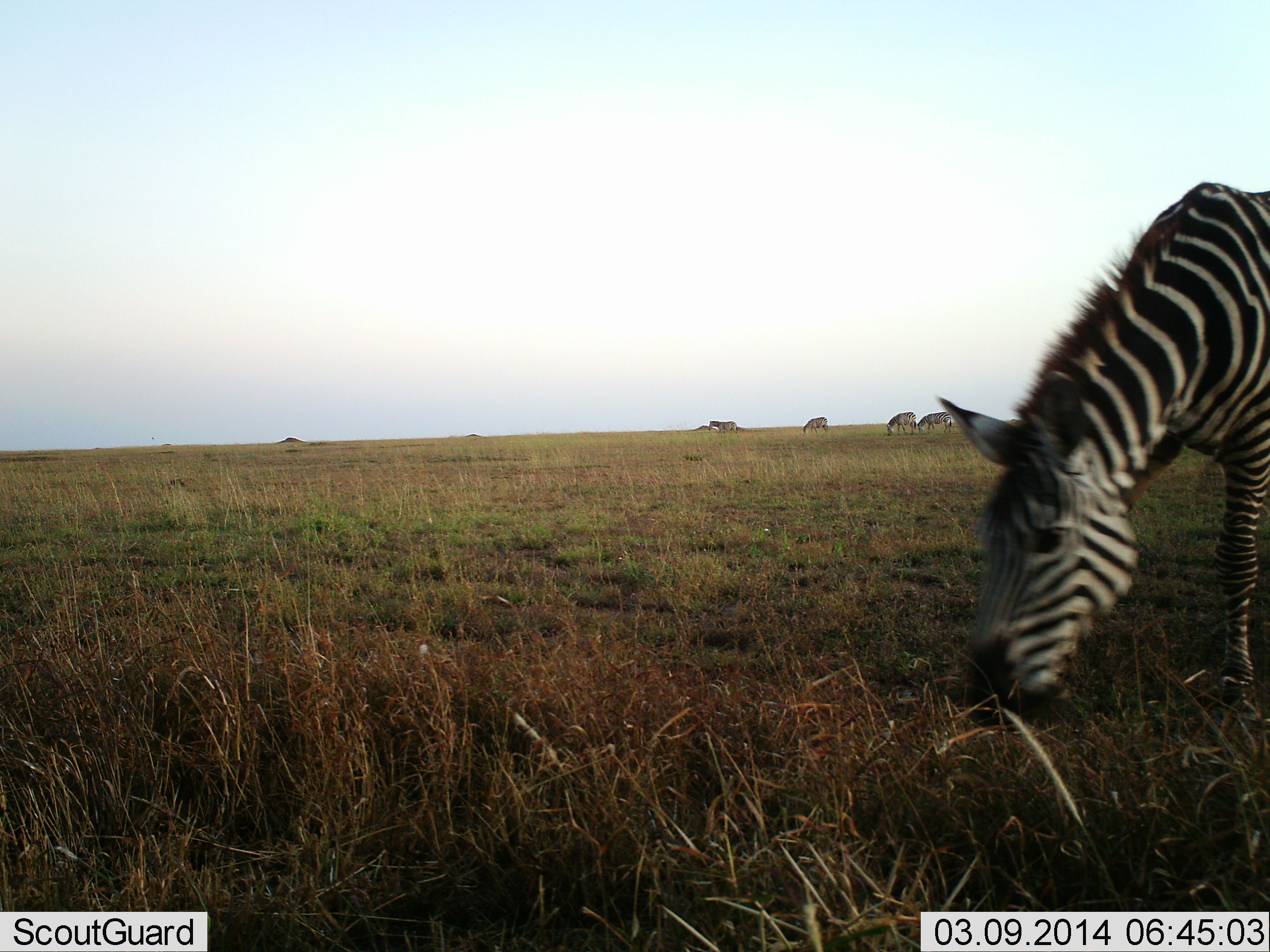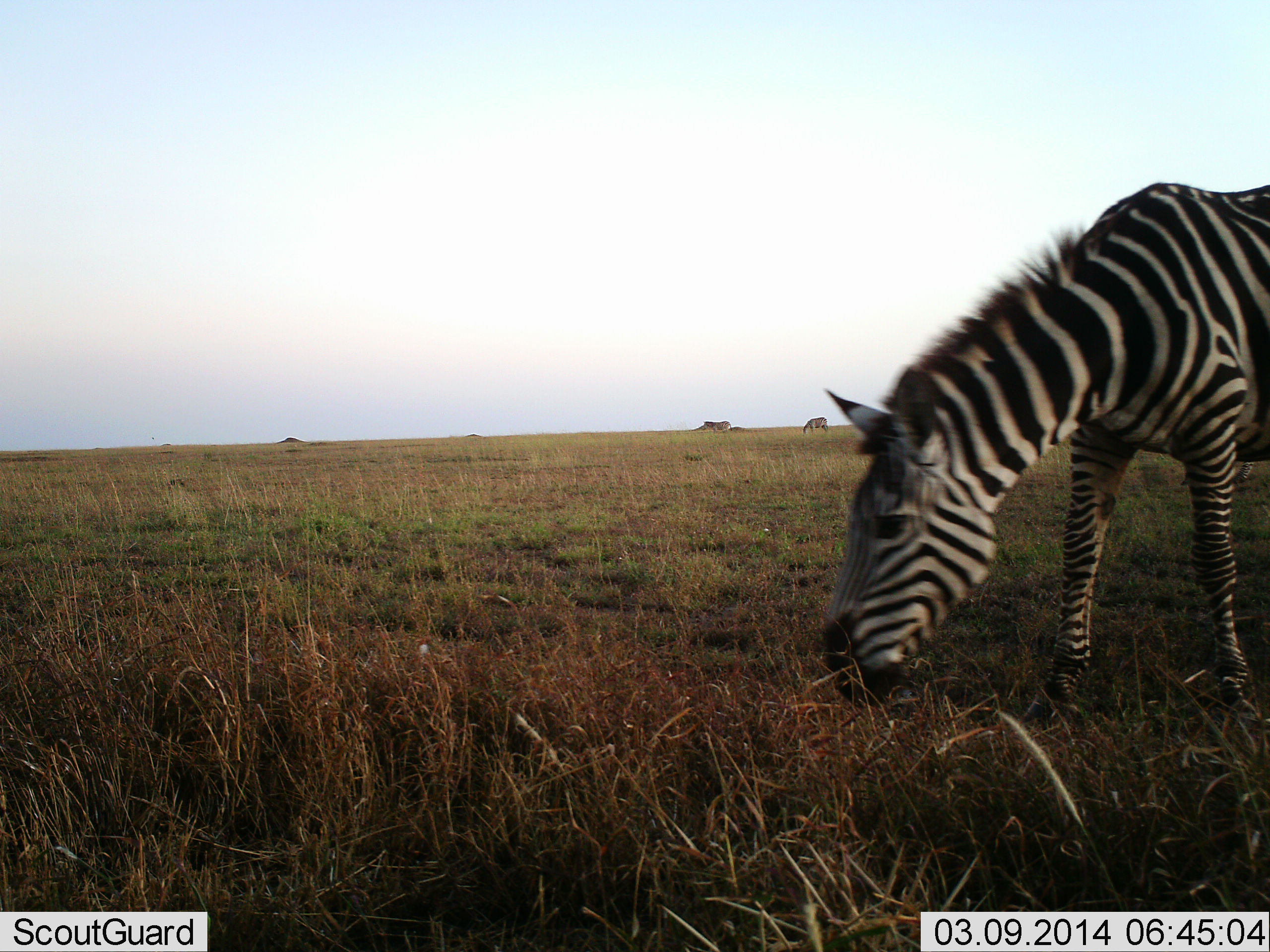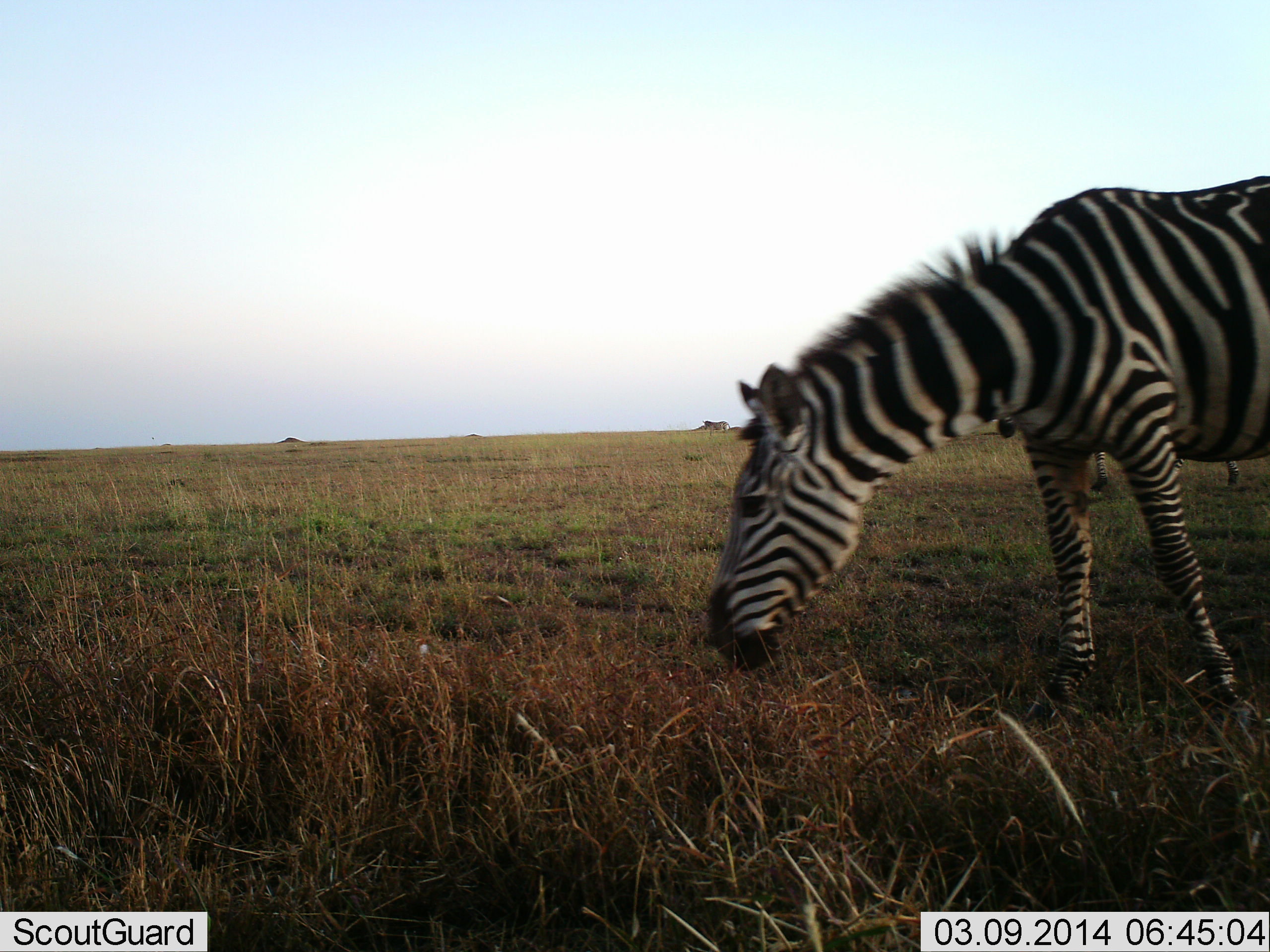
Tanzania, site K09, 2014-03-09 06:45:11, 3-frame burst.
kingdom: Animalia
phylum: Chordata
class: Mammalia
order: Perissodactyla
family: Equidae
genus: Equus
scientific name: Equus quagga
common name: plains zebra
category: zebra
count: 5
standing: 18%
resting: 0%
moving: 36%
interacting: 0%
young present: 0%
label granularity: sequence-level